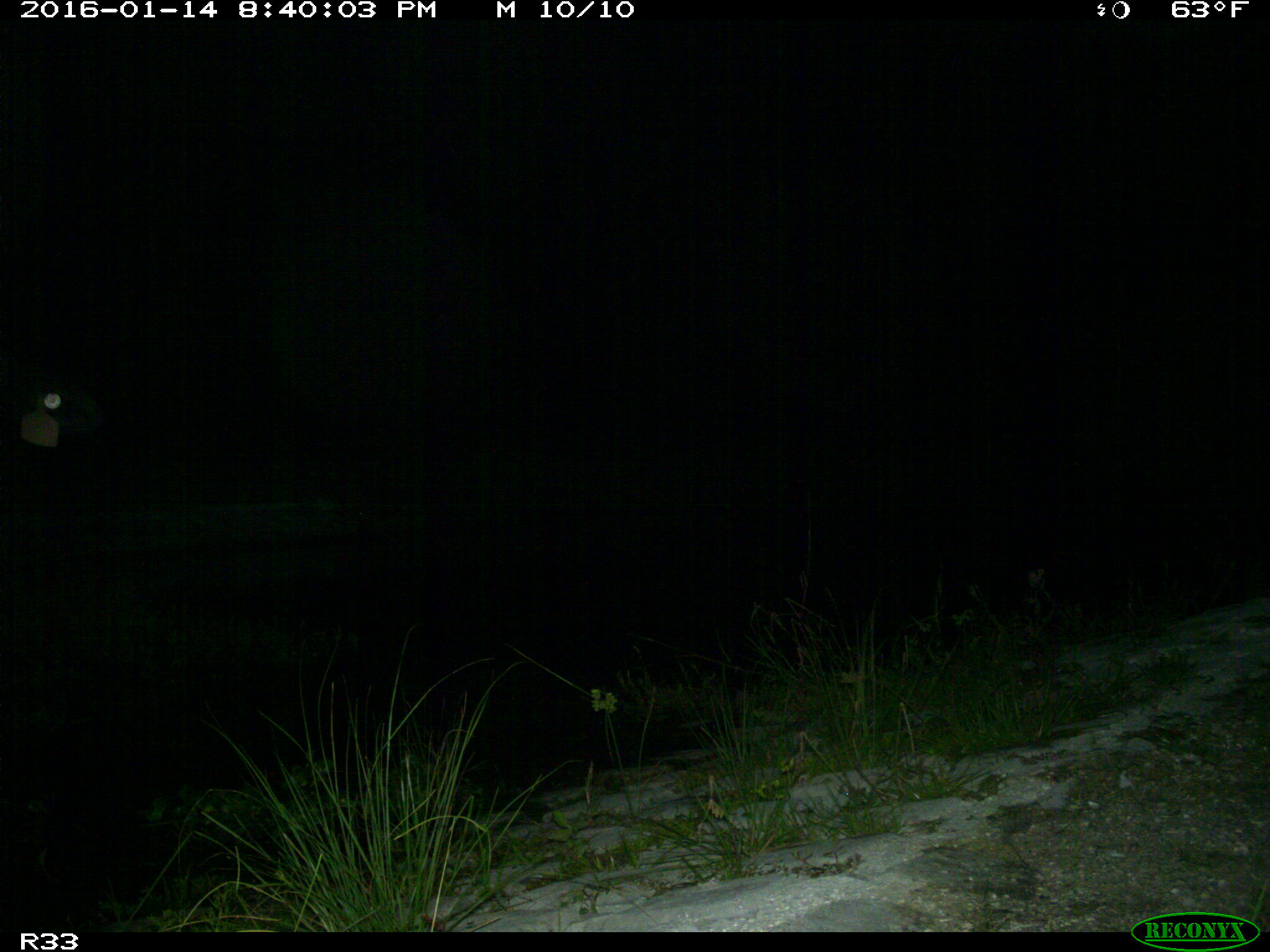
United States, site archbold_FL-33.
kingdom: Animalia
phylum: Chordata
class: Mammalia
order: Artiodactyla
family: Bovidae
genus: Bos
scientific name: Bos taurus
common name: domestic cow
Bos taurus (domestic cow).